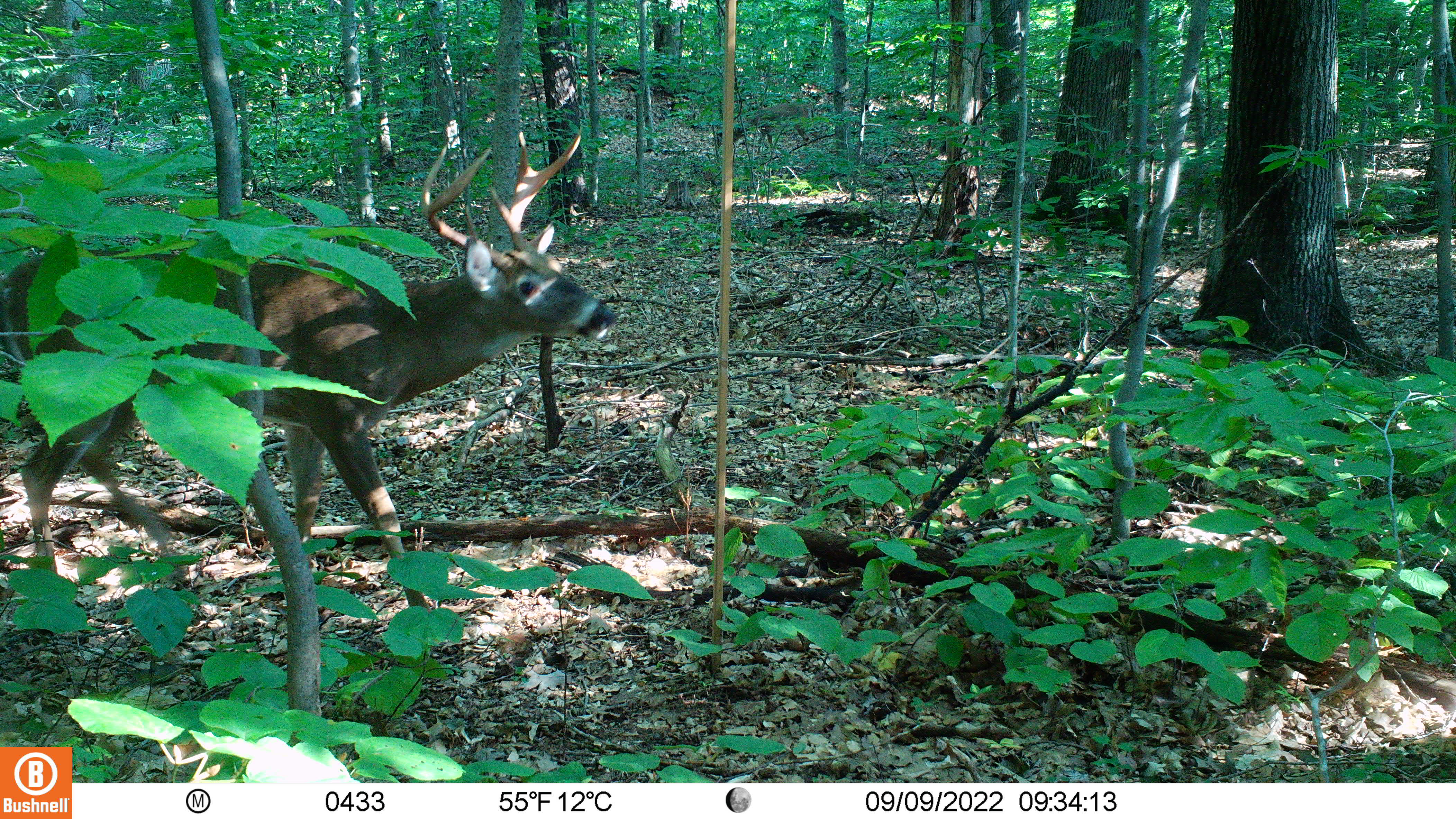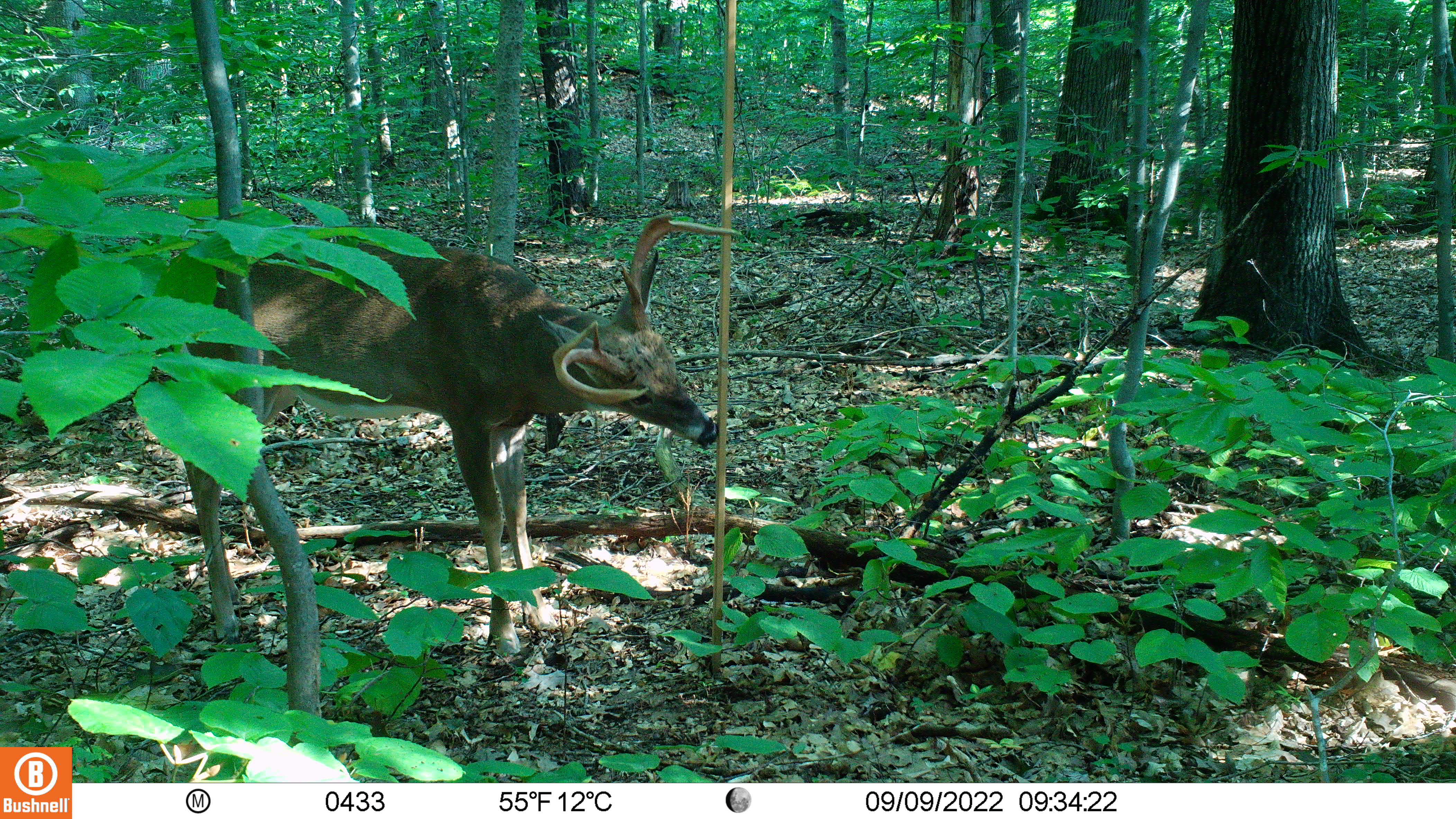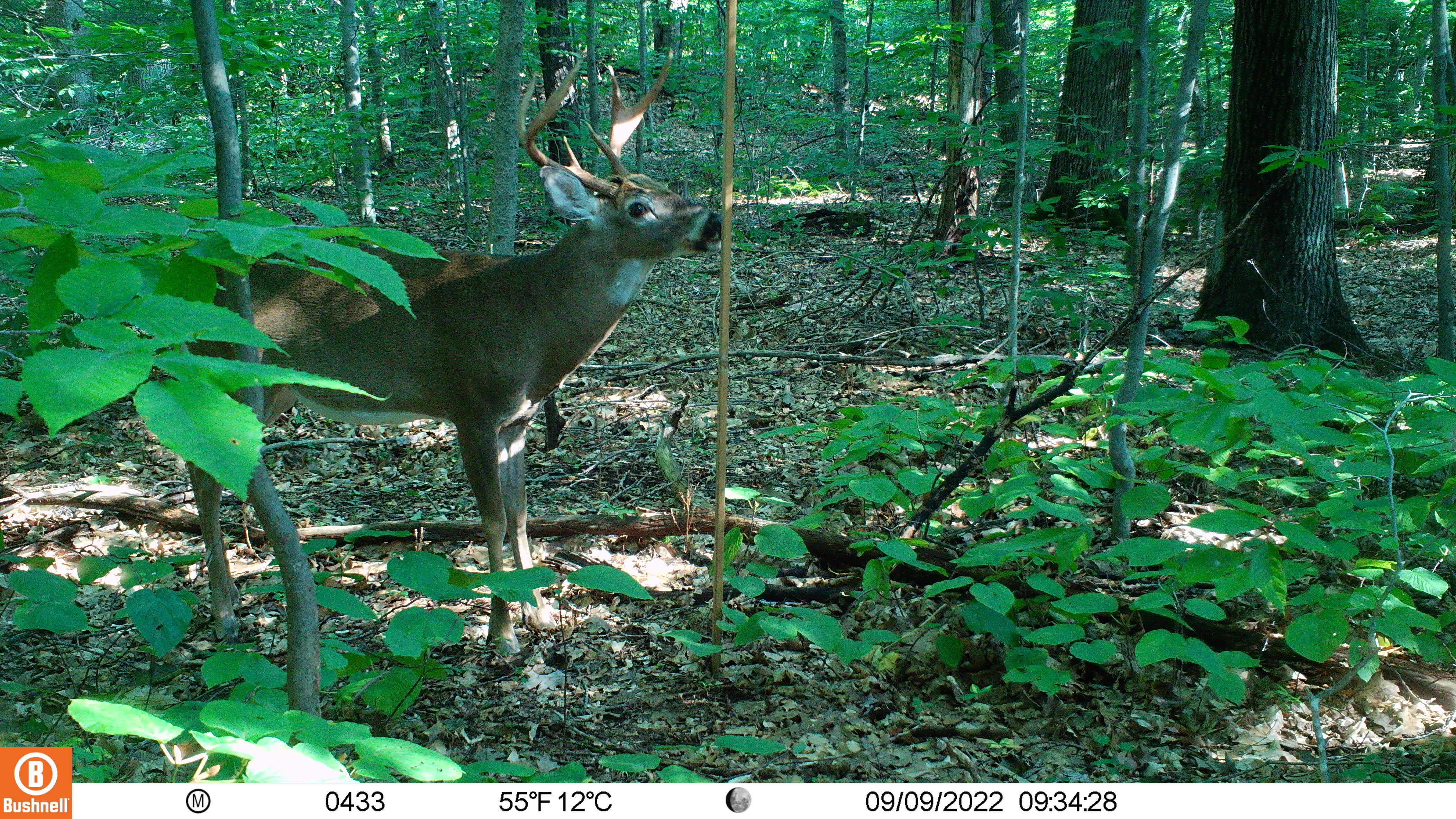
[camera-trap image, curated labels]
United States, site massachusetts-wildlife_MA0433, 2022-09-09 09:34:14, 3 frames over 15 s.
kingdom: Animalia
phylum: Chordata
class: Mammalia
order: Artiodactyla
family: Cervidae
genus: Odocoileus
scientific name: Odocoileus virginianus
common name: white-tailed deer